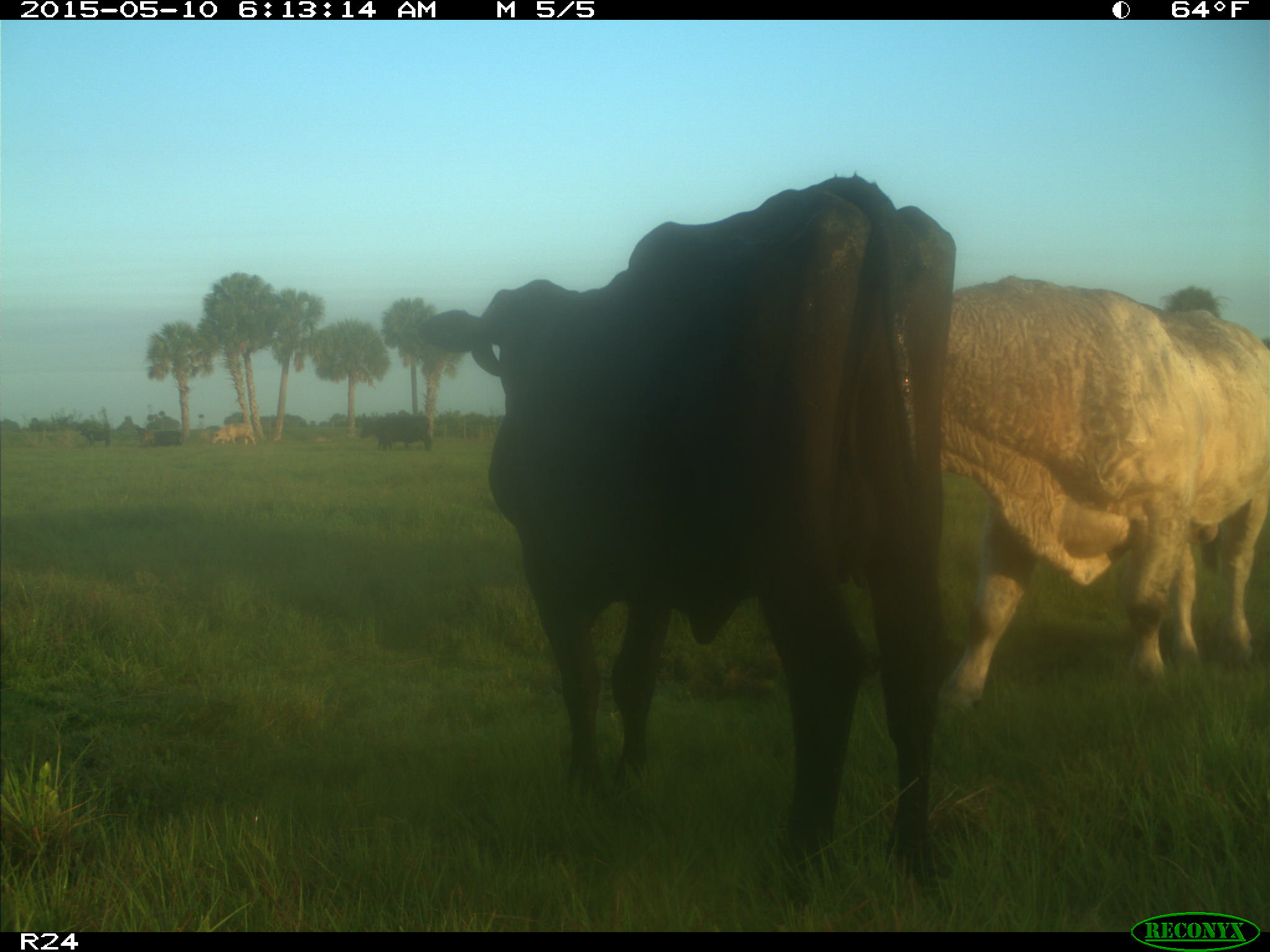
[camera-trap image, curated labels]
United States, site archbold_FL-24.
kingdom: Animalia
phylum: Chordata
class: Mammalia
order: Artiodactyla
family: Bovidae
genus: Bos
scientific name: Bos taurus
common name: domestic cow